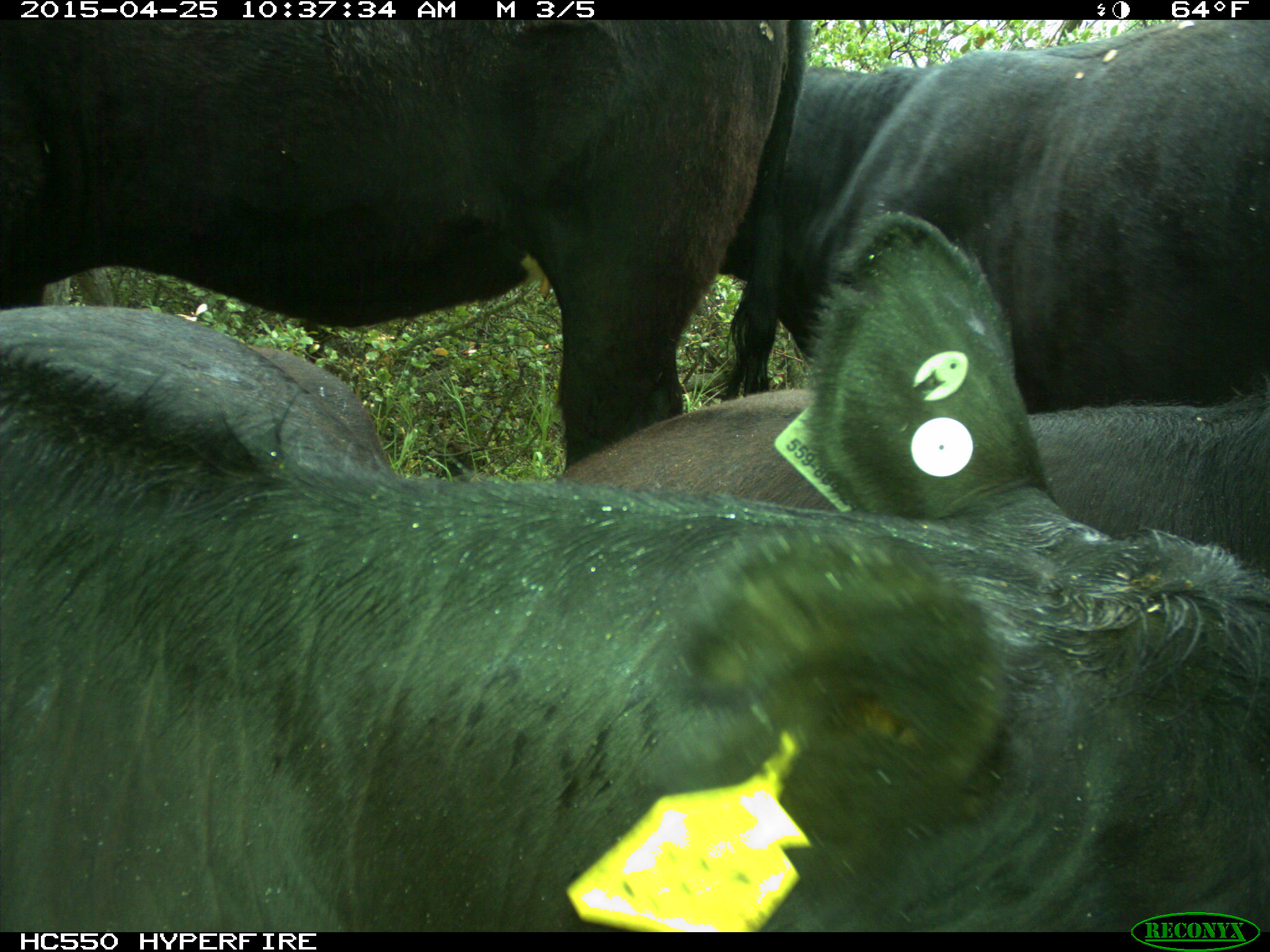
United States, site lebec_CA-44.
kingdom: Animalia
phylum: Chordata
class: Mammalia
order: Artiodactyla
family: Suidae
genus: Sus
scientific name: Sus scrofa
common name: wild boar